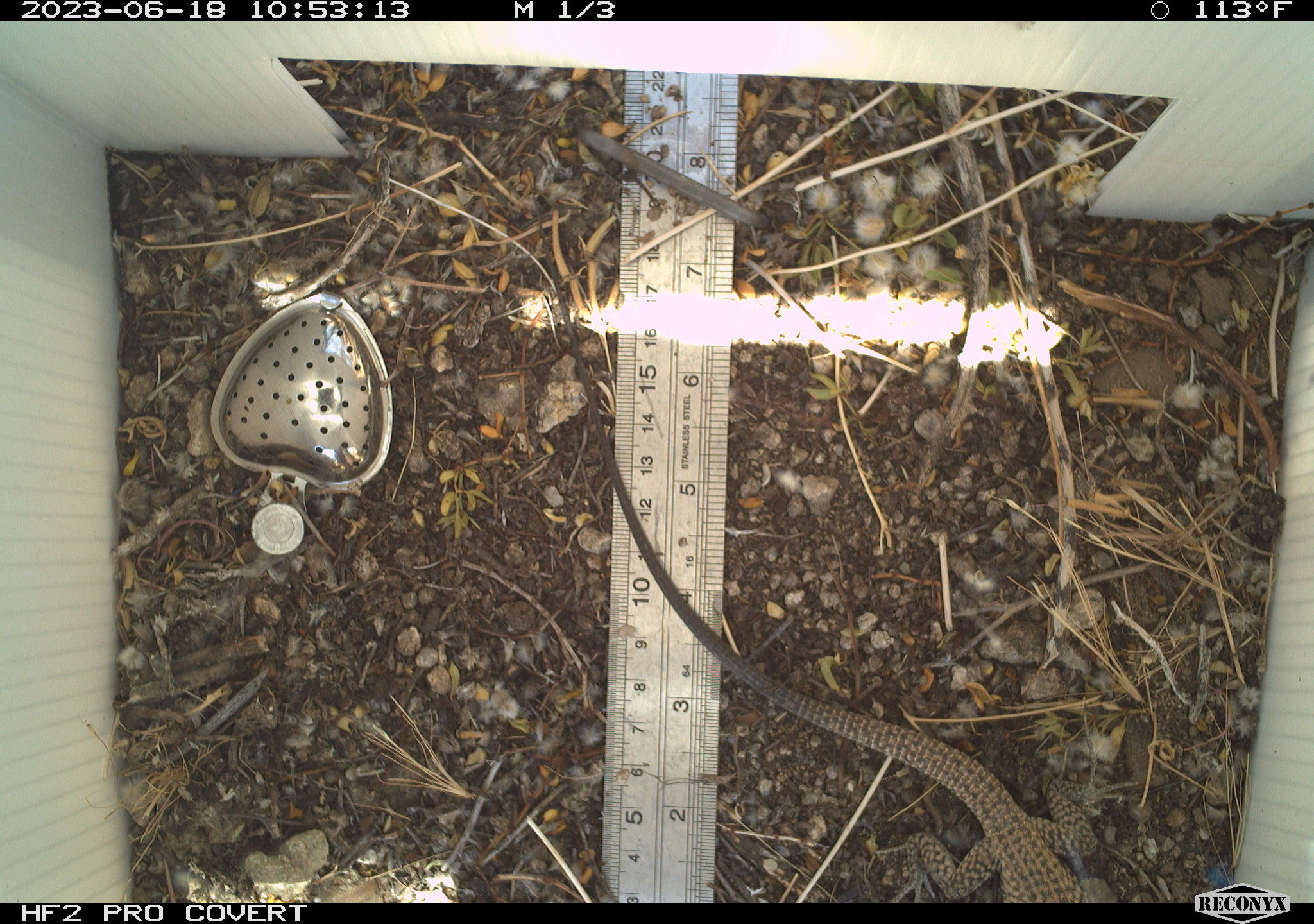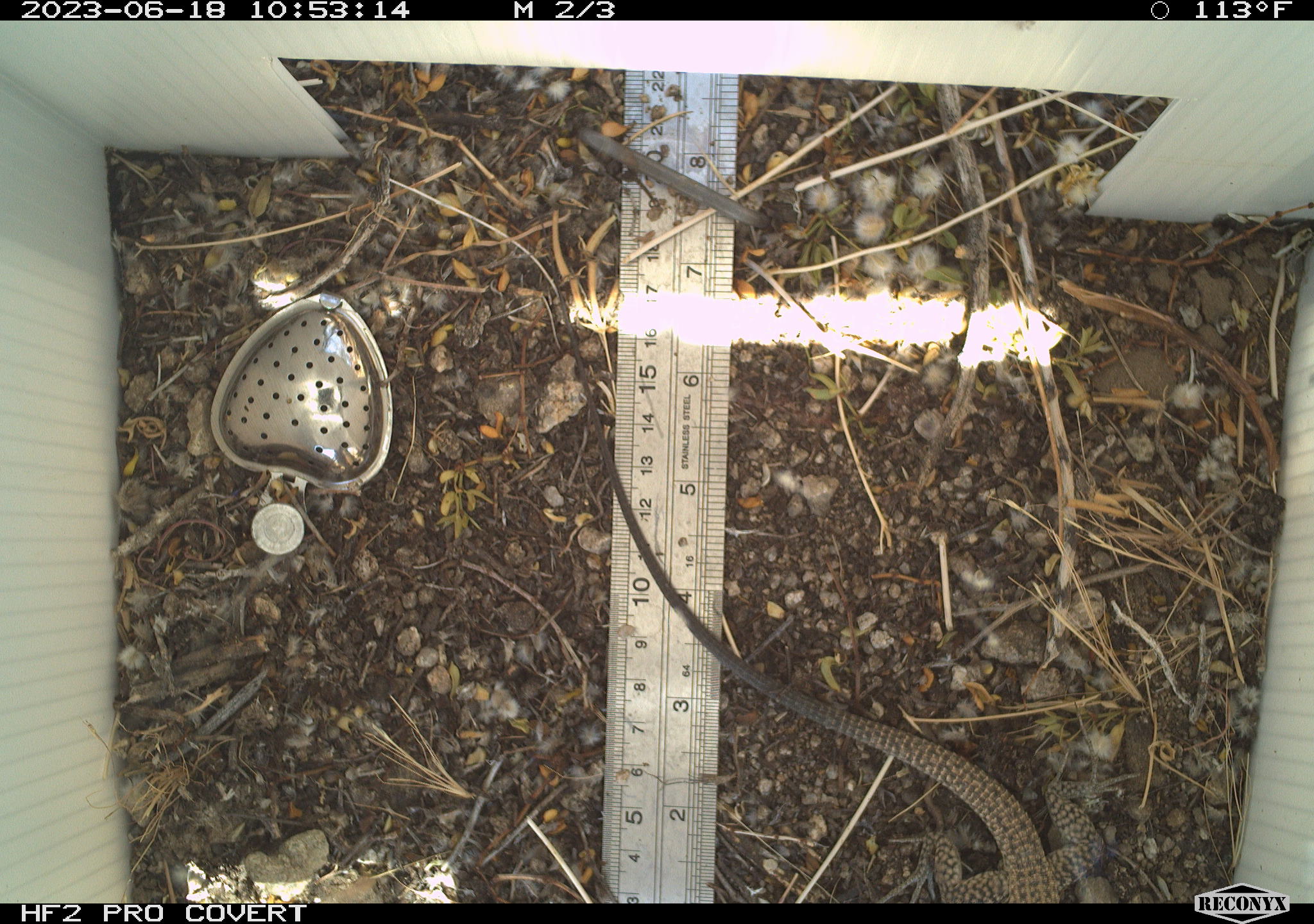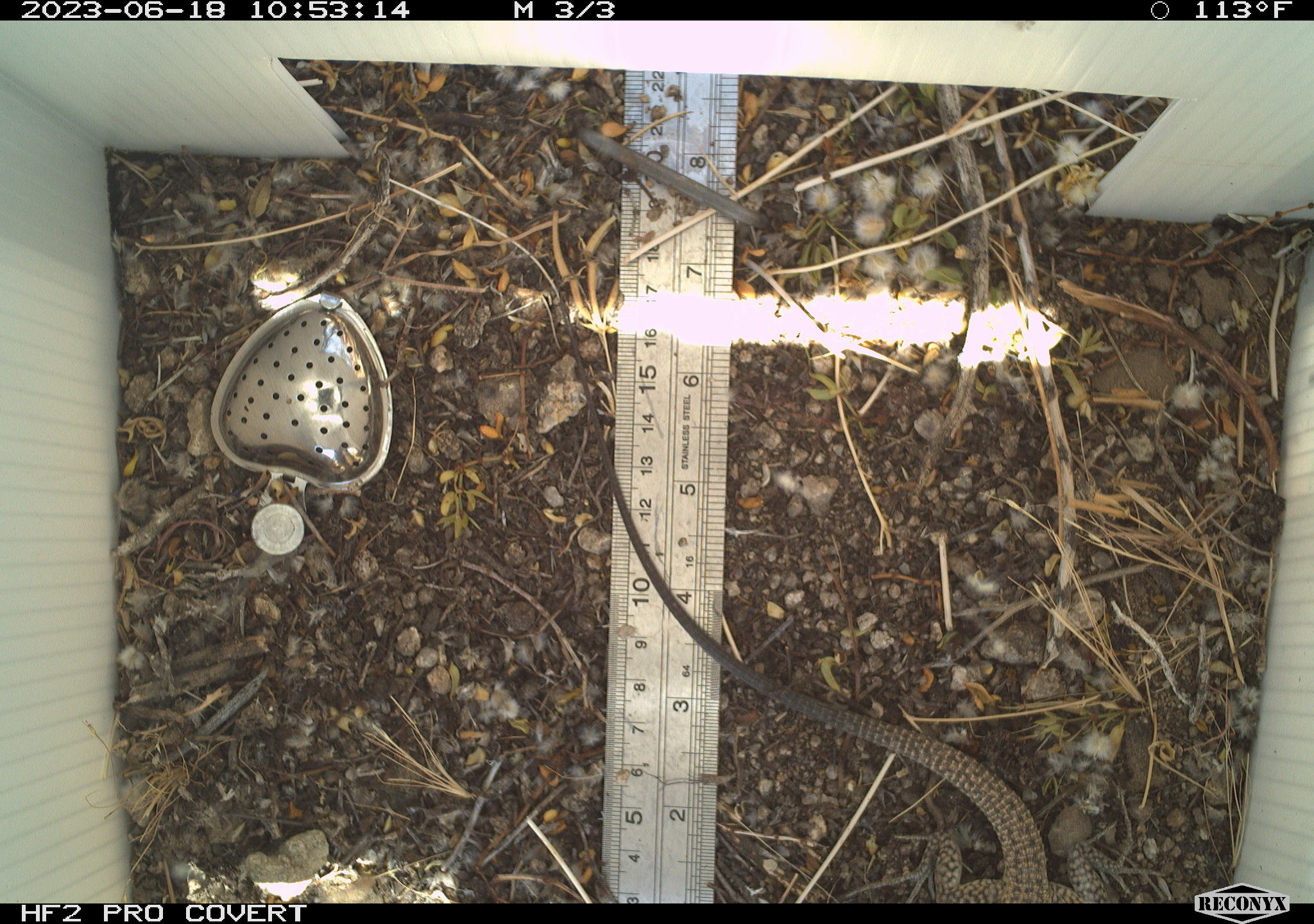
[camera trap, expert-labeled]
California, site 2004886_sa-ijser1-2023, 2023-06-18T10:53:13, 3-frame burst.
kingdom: Animalia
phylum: Chordata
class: Reptilia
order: Squamata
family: Teiidae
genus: Aspidoscelis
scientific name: Aspidoscelis tigris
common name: western whiptail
Western whiptail (Aspidoscelis tigris).